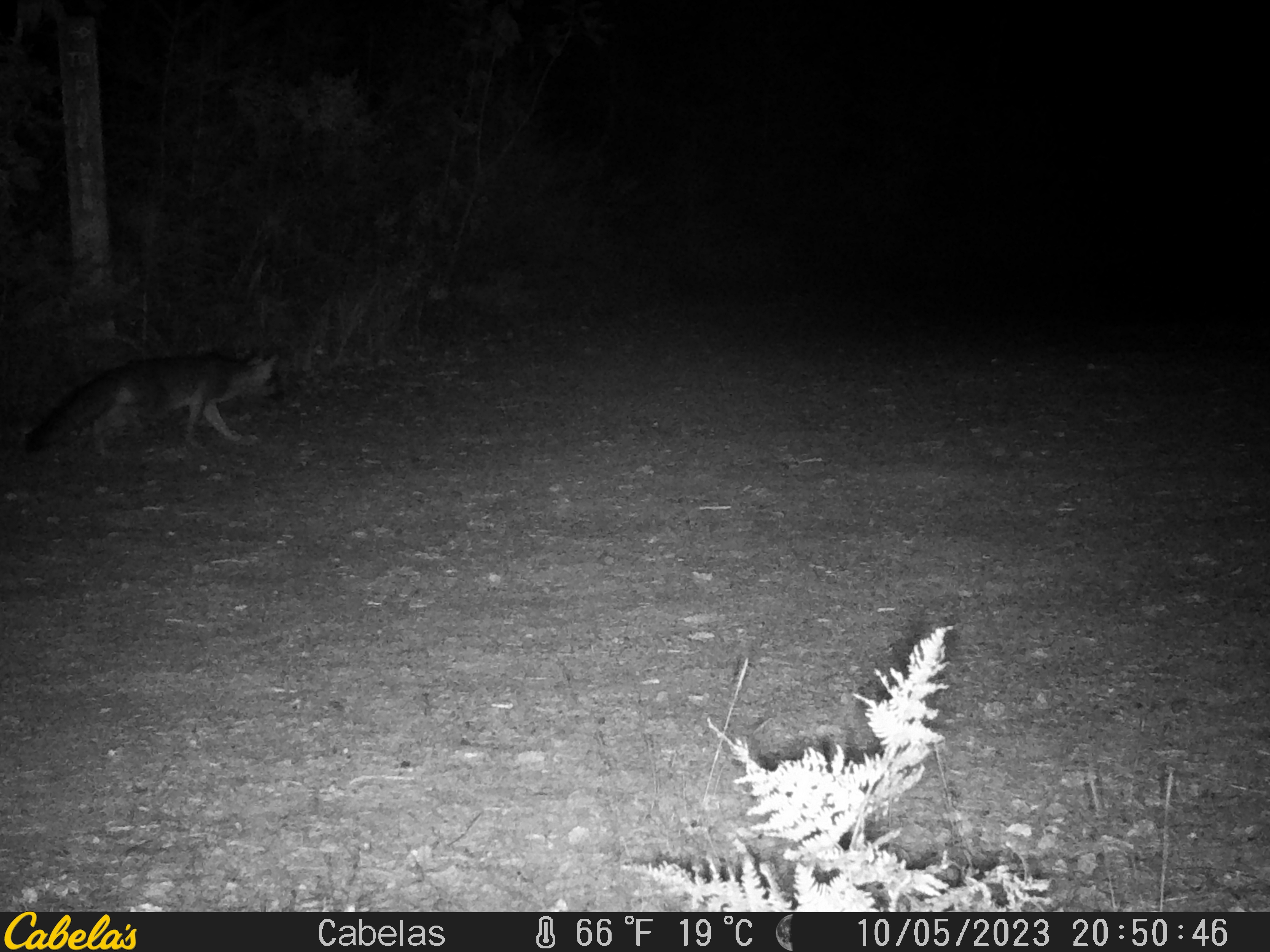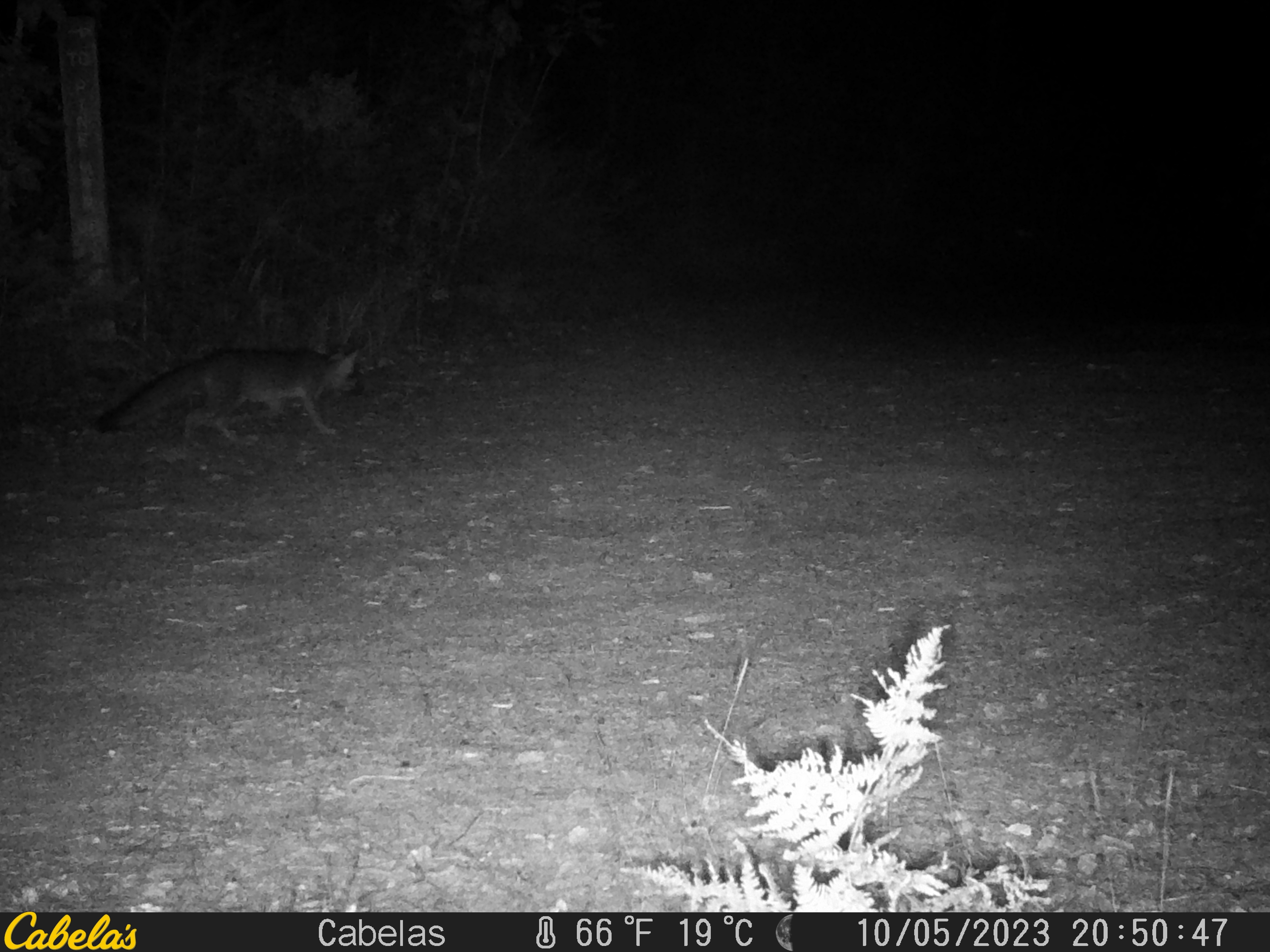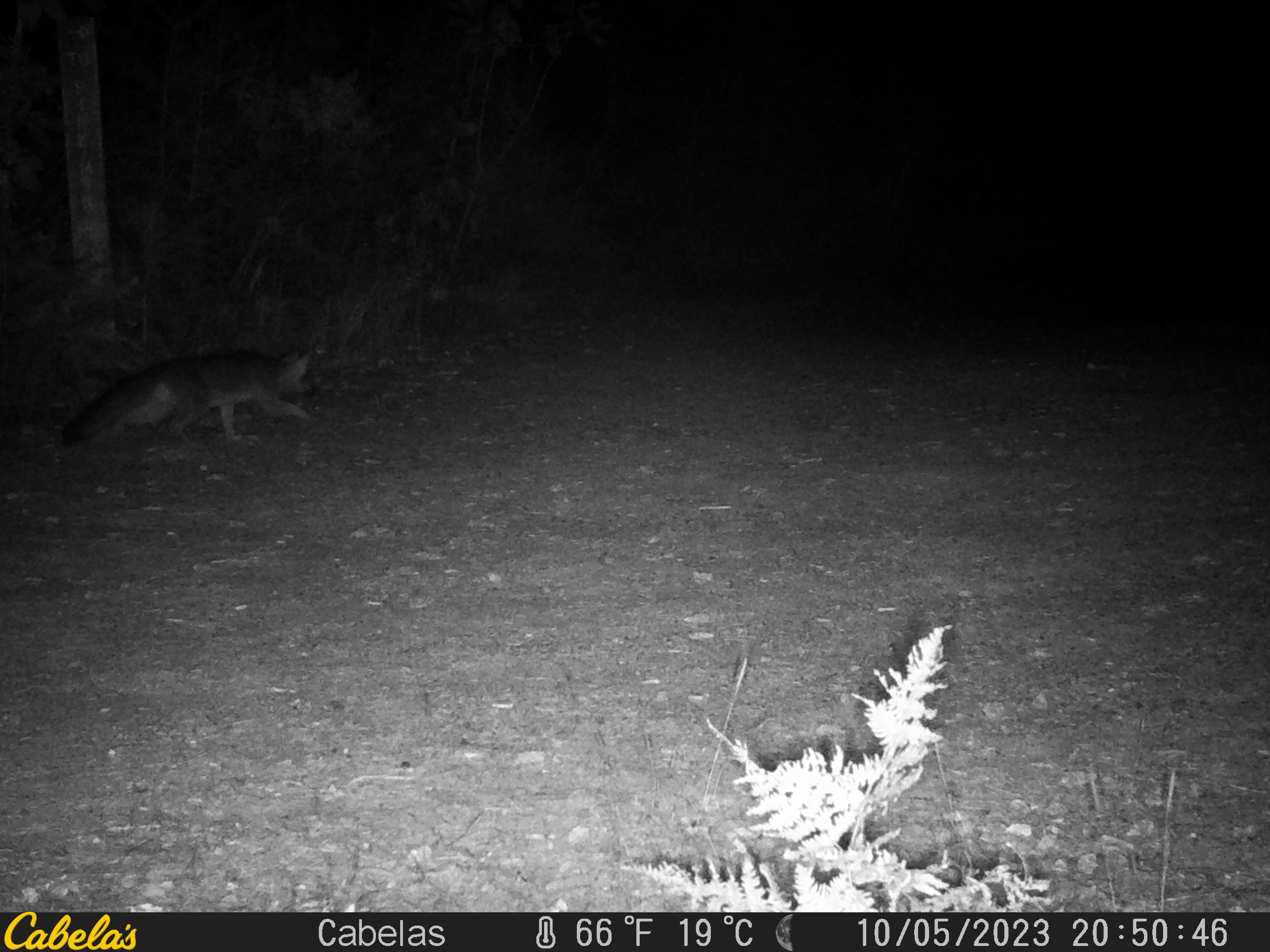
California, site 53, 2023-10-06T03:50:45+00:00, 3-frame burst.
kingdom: Animalia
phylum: Chordata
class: Mammalia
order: Carnivora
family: Canidae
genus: Urocyon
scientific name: Urocyon cinereoargenteus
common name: gray fox